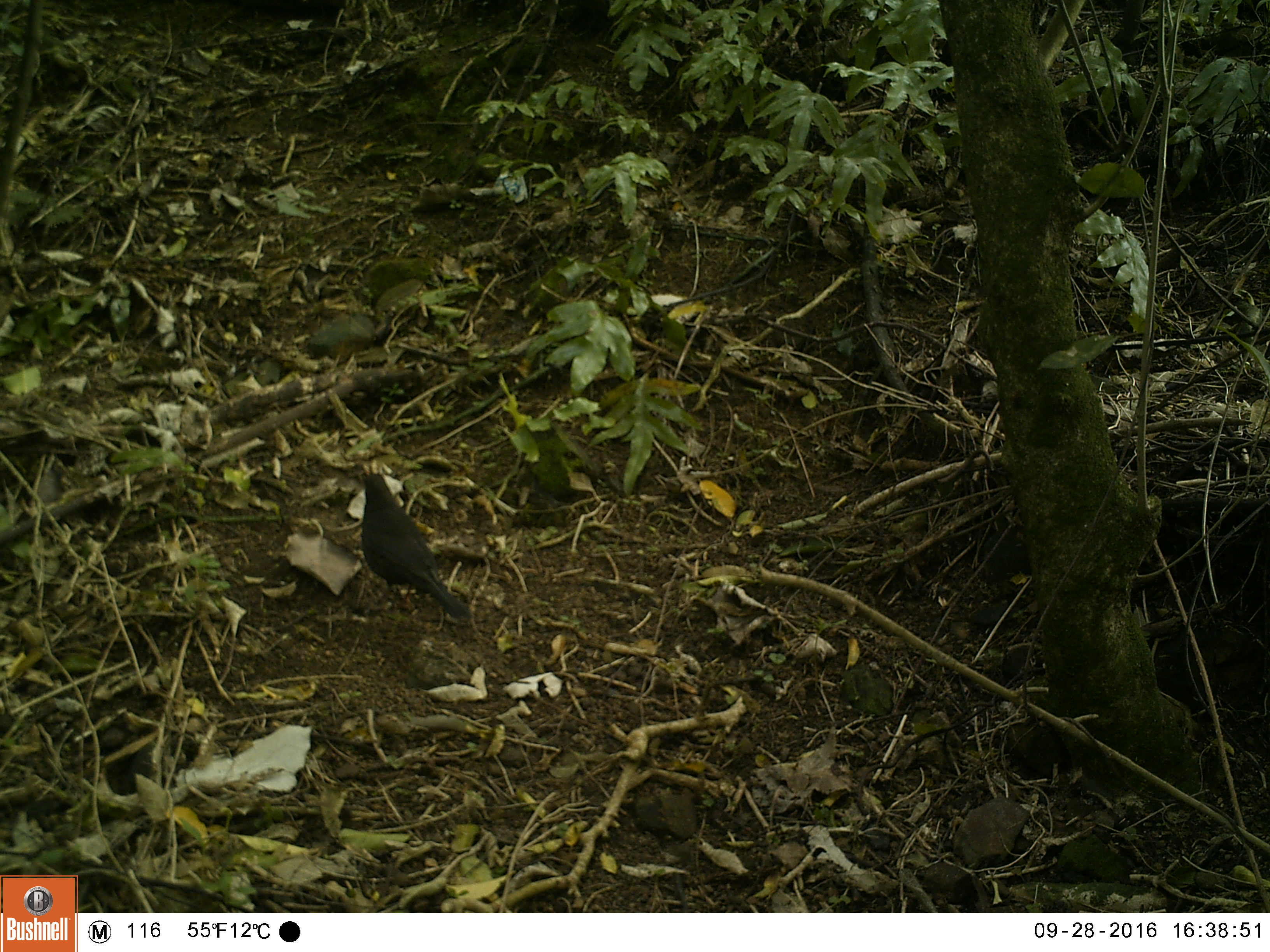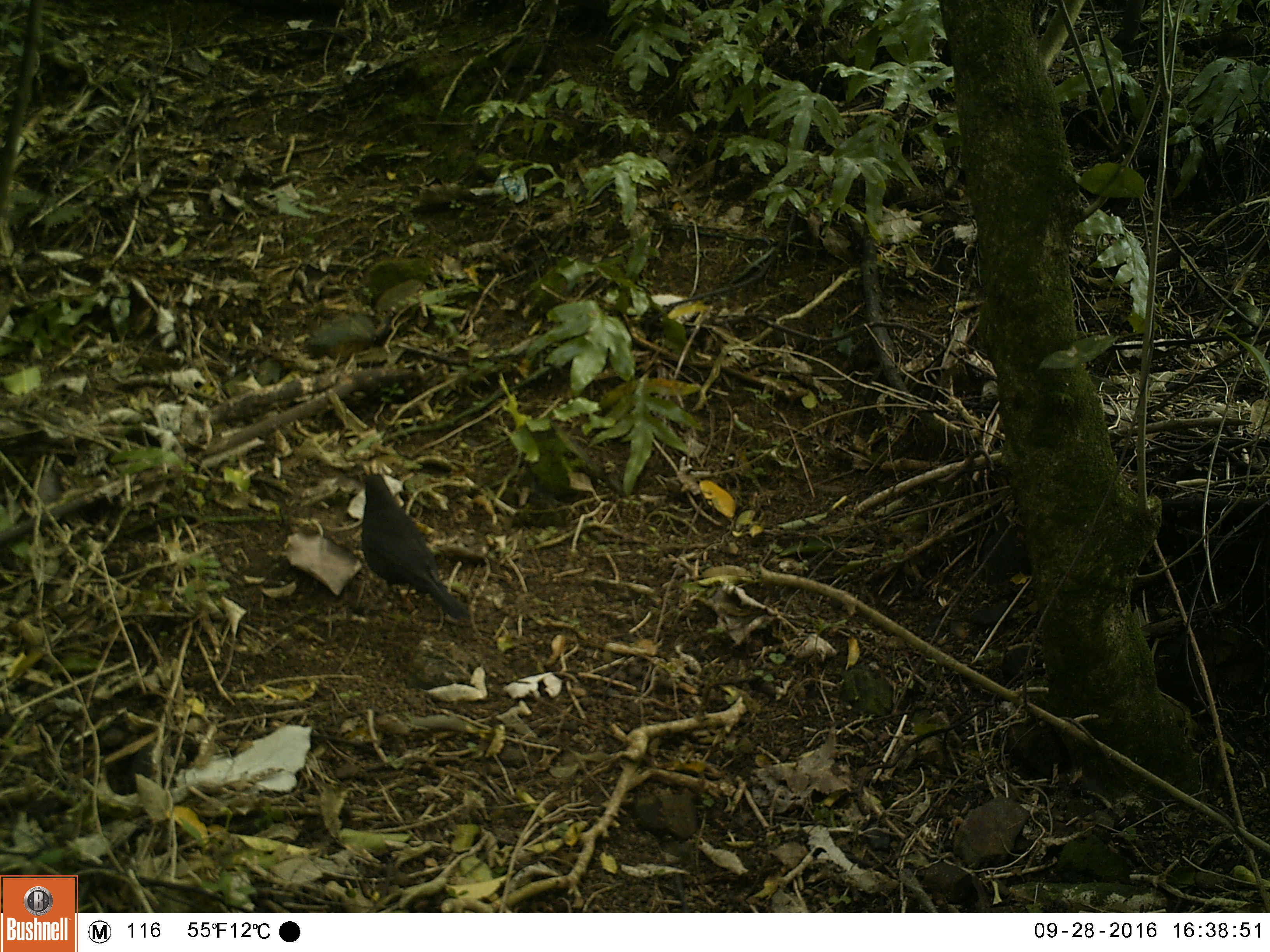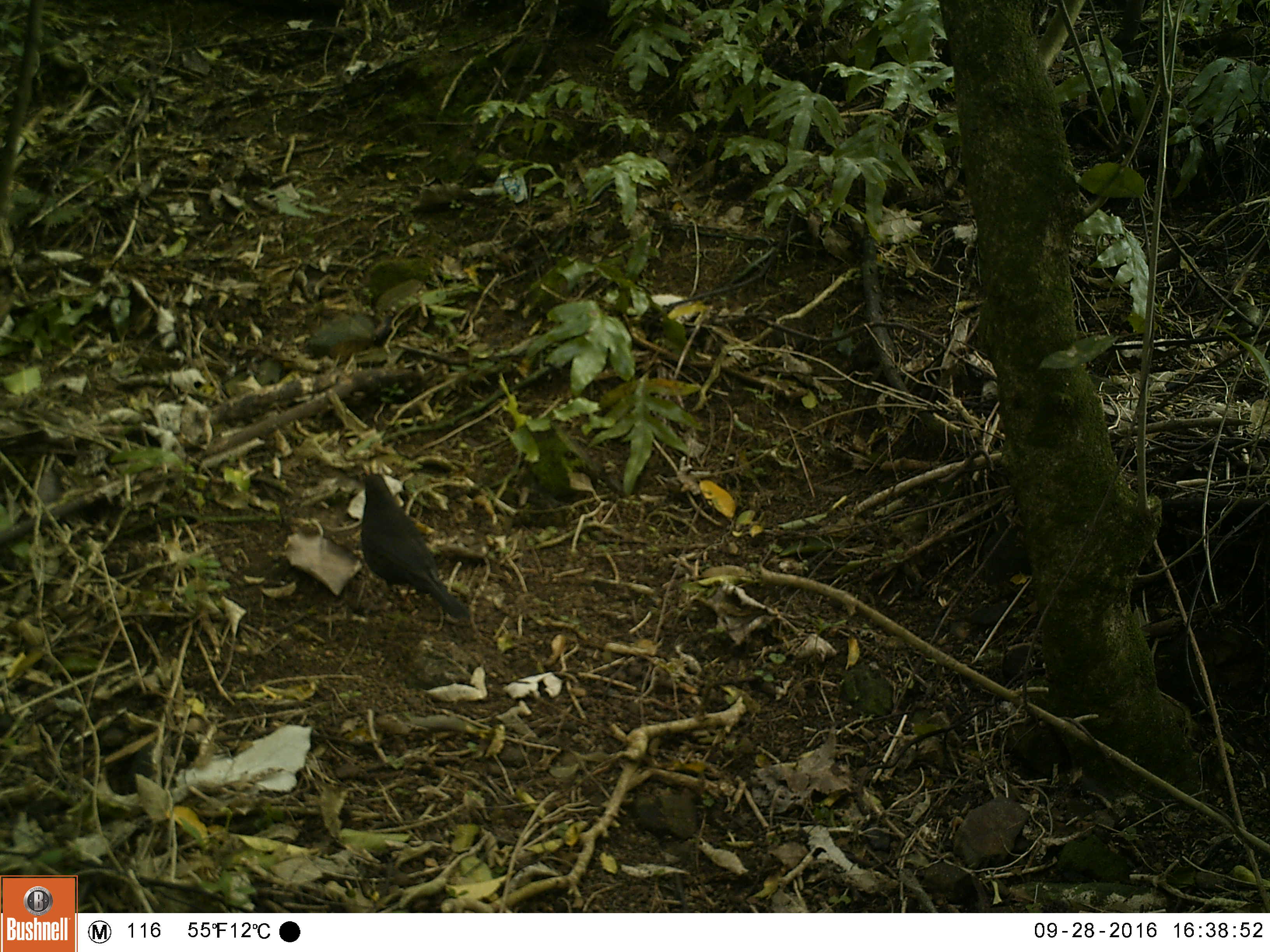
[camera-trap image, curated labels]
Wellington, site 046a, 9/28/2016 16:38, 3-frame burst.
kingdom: Animalia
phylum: Chordata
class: Aves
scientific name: Aves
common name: bird